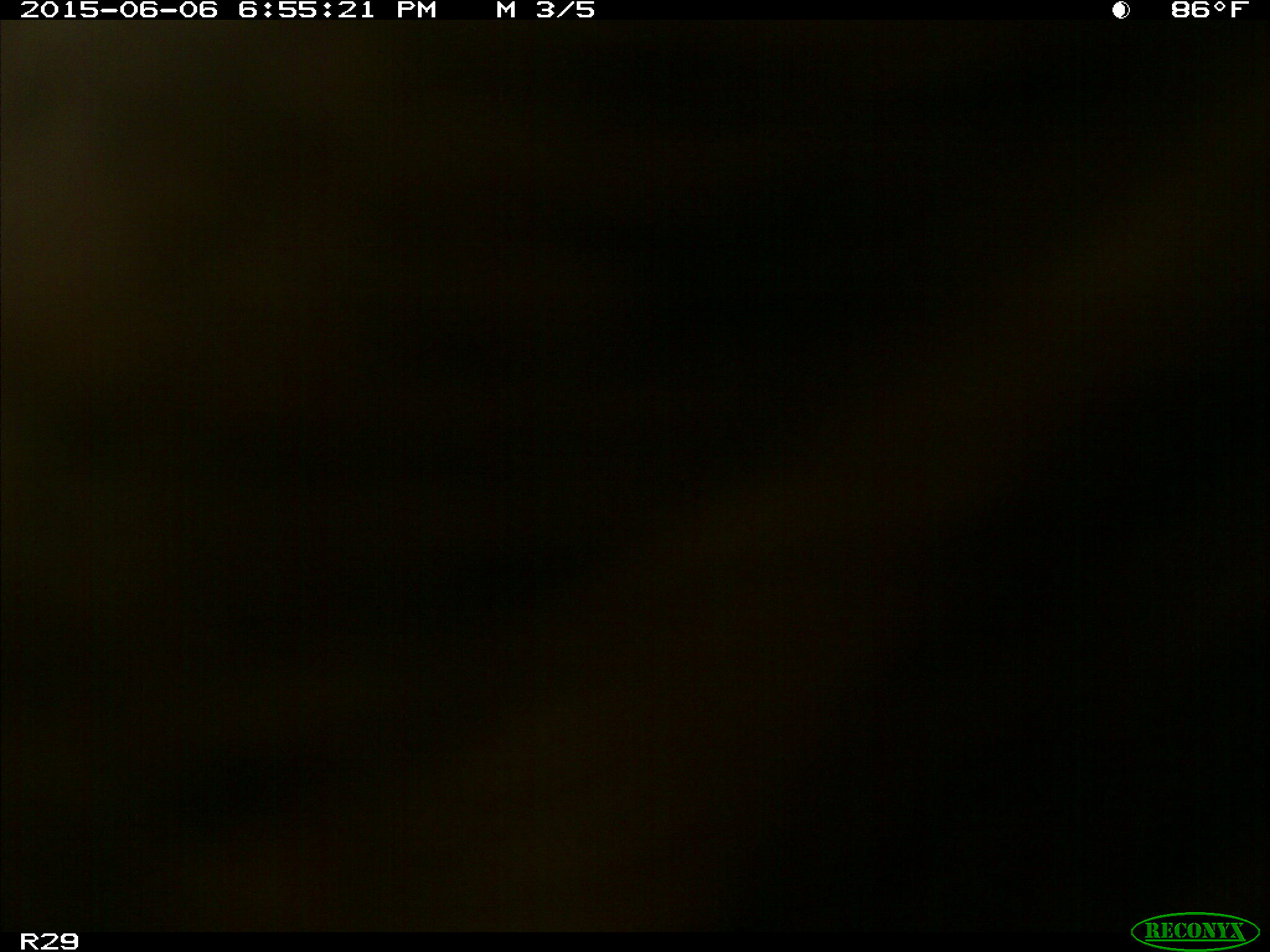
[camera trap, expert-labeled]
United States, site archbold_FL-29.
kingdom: Animalia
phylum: Chordata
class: Mammalia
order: Artiodactyla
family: Bovidae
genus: Bos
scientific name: Bos taurus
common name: domestic cow